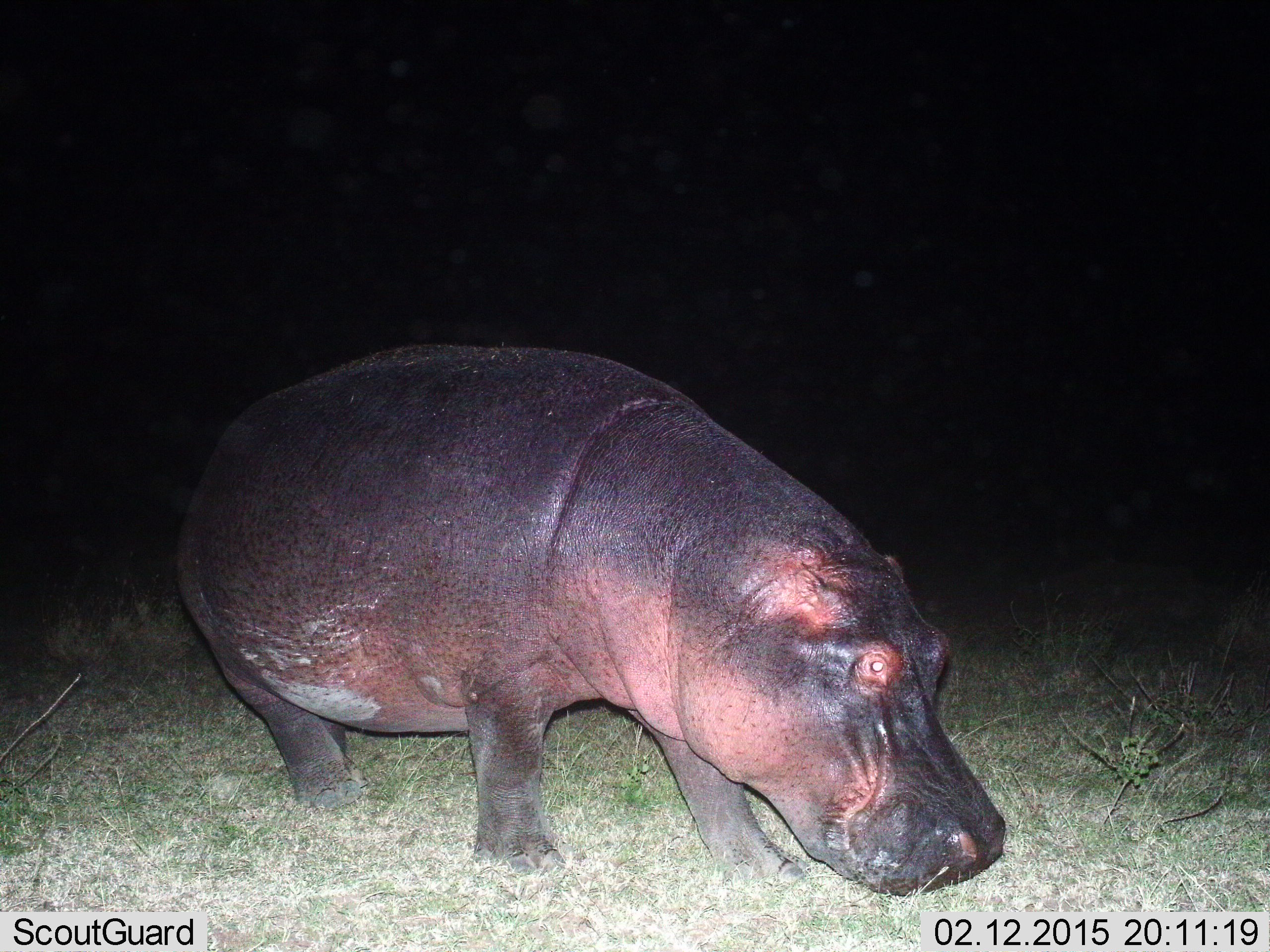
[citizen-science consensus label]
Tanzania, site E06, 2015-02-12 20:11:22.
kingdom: Animalia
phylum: Chordata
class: Mammalia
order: Artiodactyla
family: Hippopotamidae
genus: Hippopotamus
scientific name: Hippopotamus amphibius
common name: hippopotamus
Hippopotamus (Hippopotamus amphibius), count 1. Behavior (volunteer vote fractions): standing 30%, resting 10%, moving 50%, interacting 0%. Young present (vote fraction): 0%. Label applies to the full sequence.